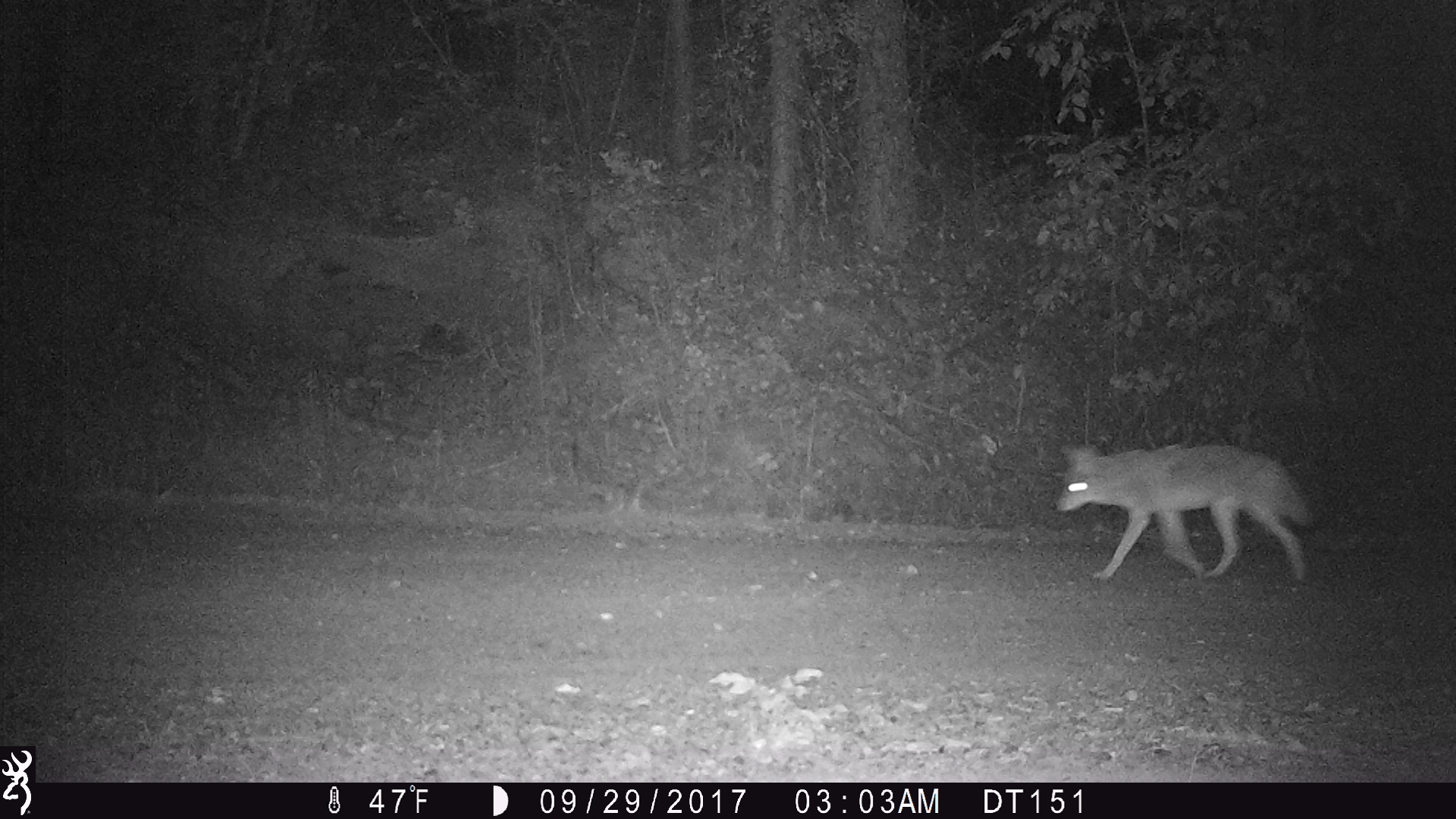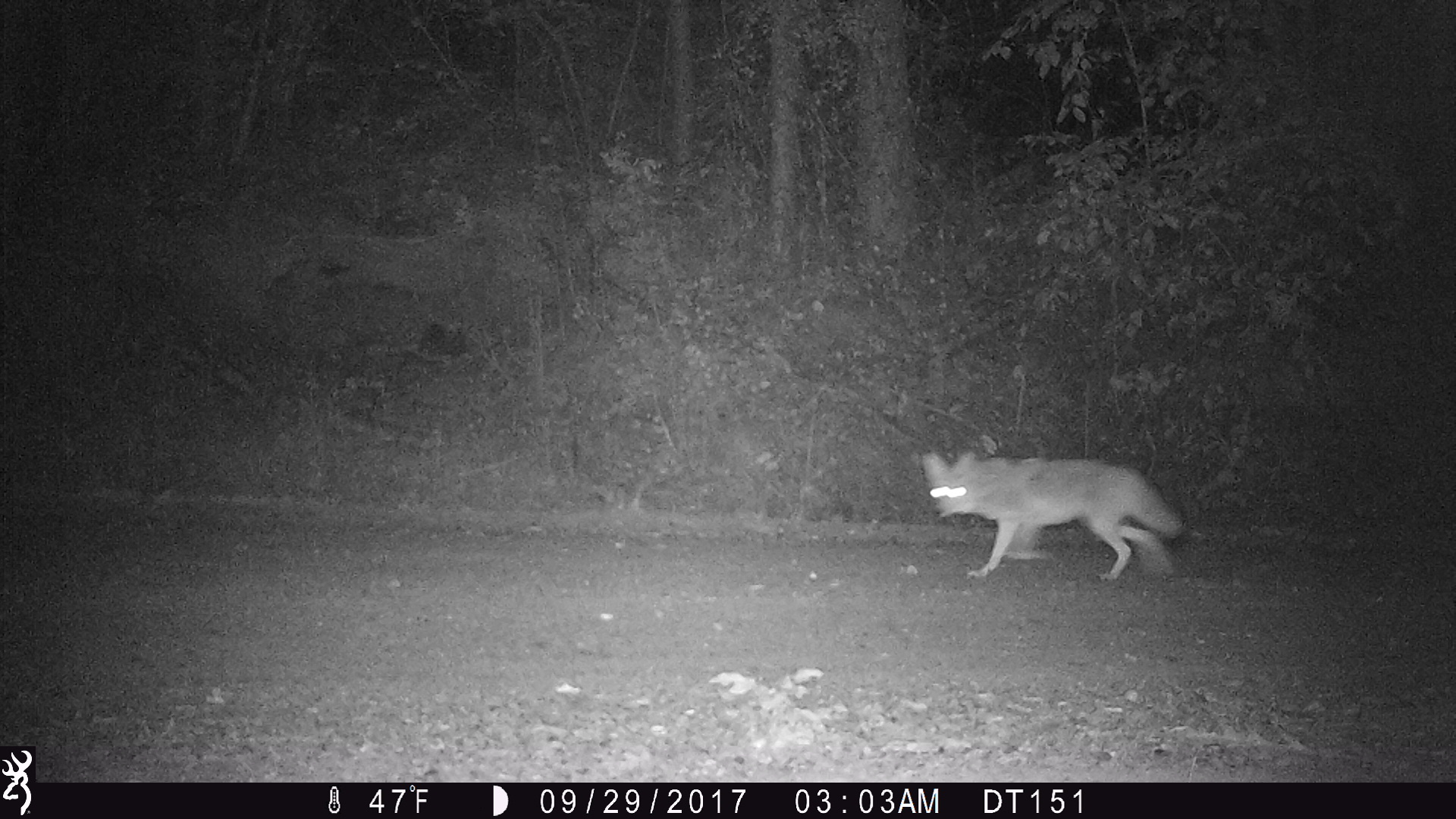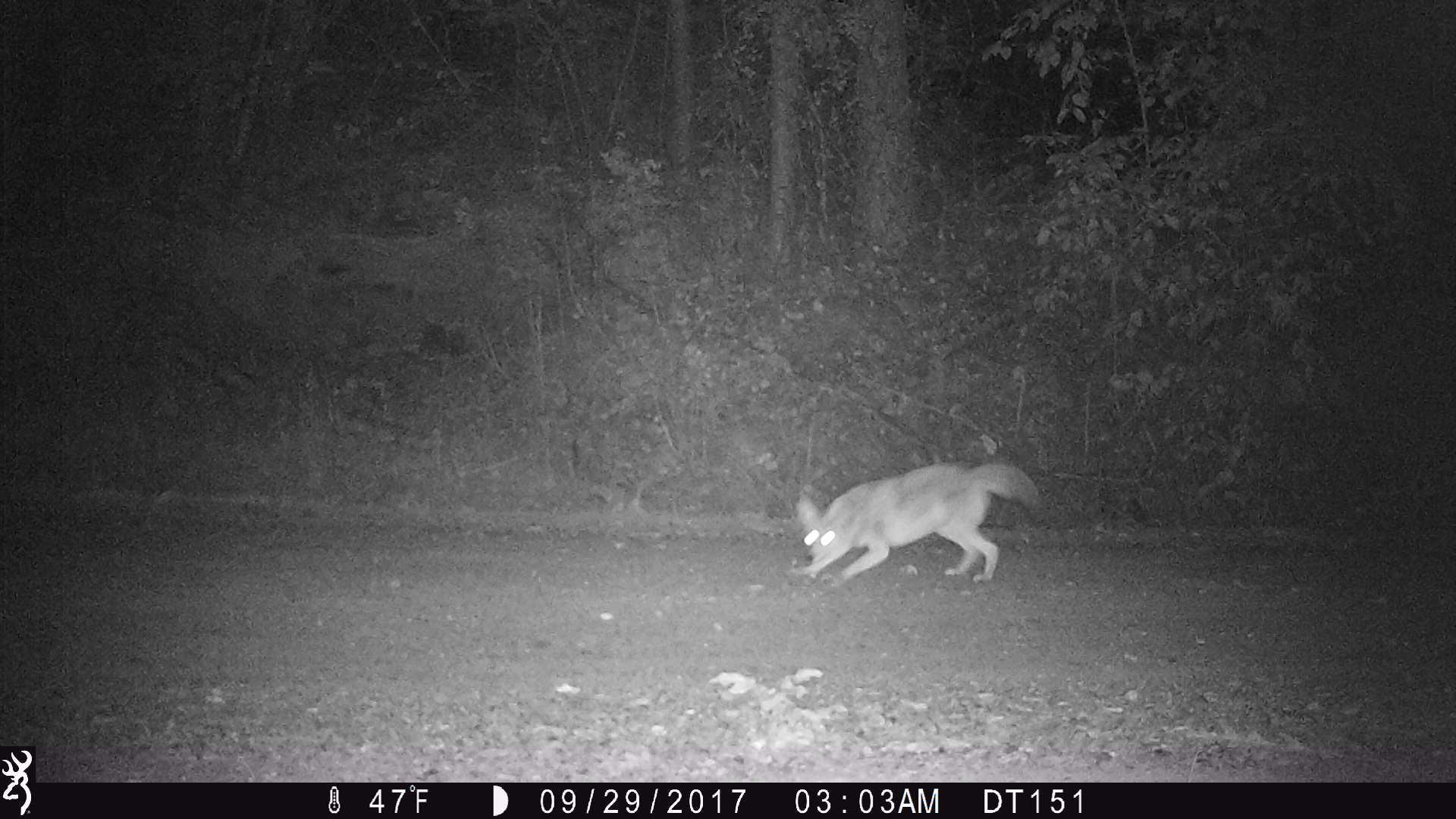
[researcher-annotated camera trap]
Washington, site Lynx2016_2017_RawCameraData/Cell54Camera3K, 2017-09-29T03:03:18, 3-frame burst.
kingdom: Animalia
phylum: Chordata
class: Mammalia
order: Carnivora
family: Canidae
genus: Canis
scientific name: Canis latrans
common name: coyote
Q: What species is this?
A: Canis latrans (coyote).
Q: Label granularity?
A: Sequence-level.